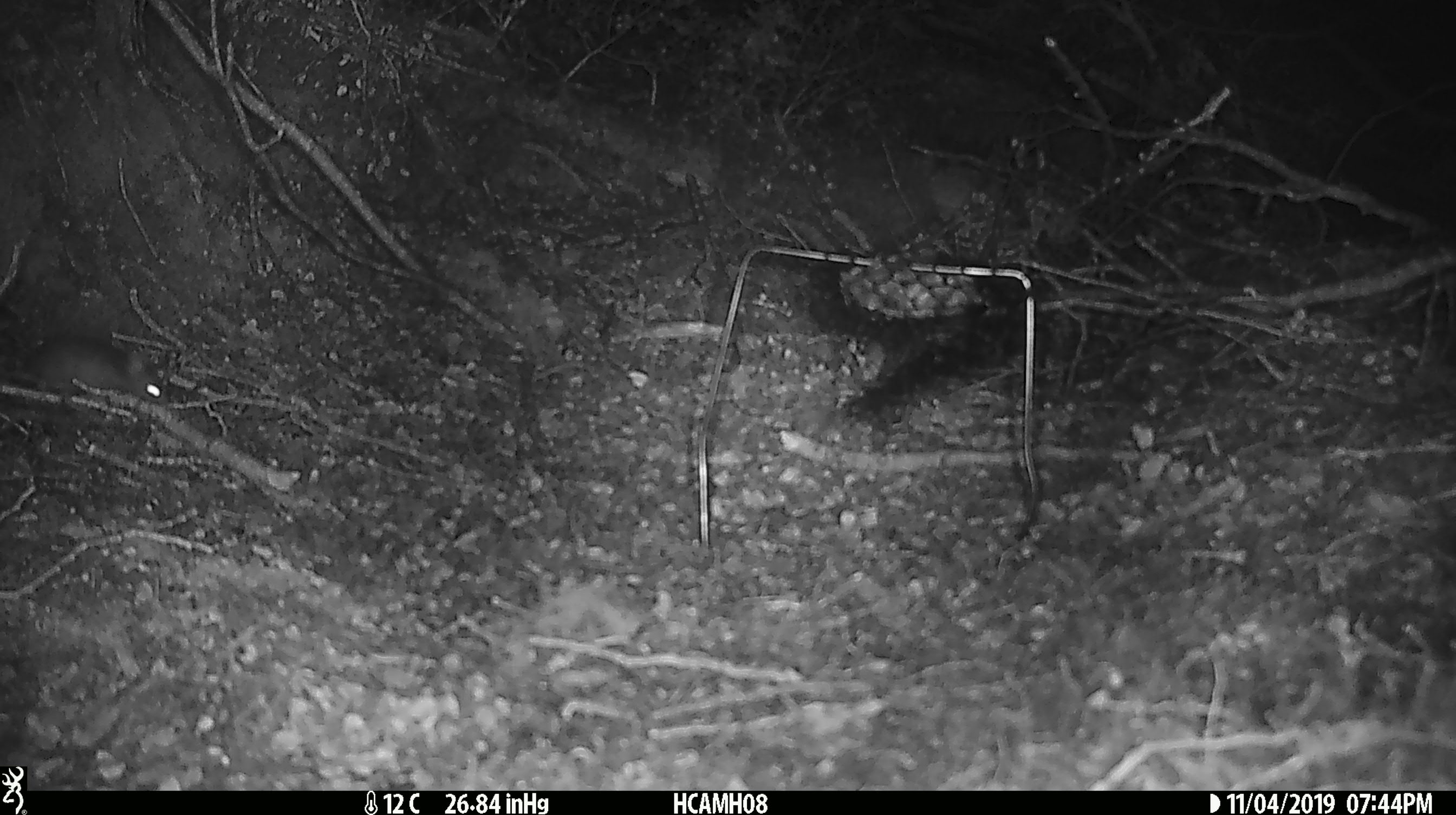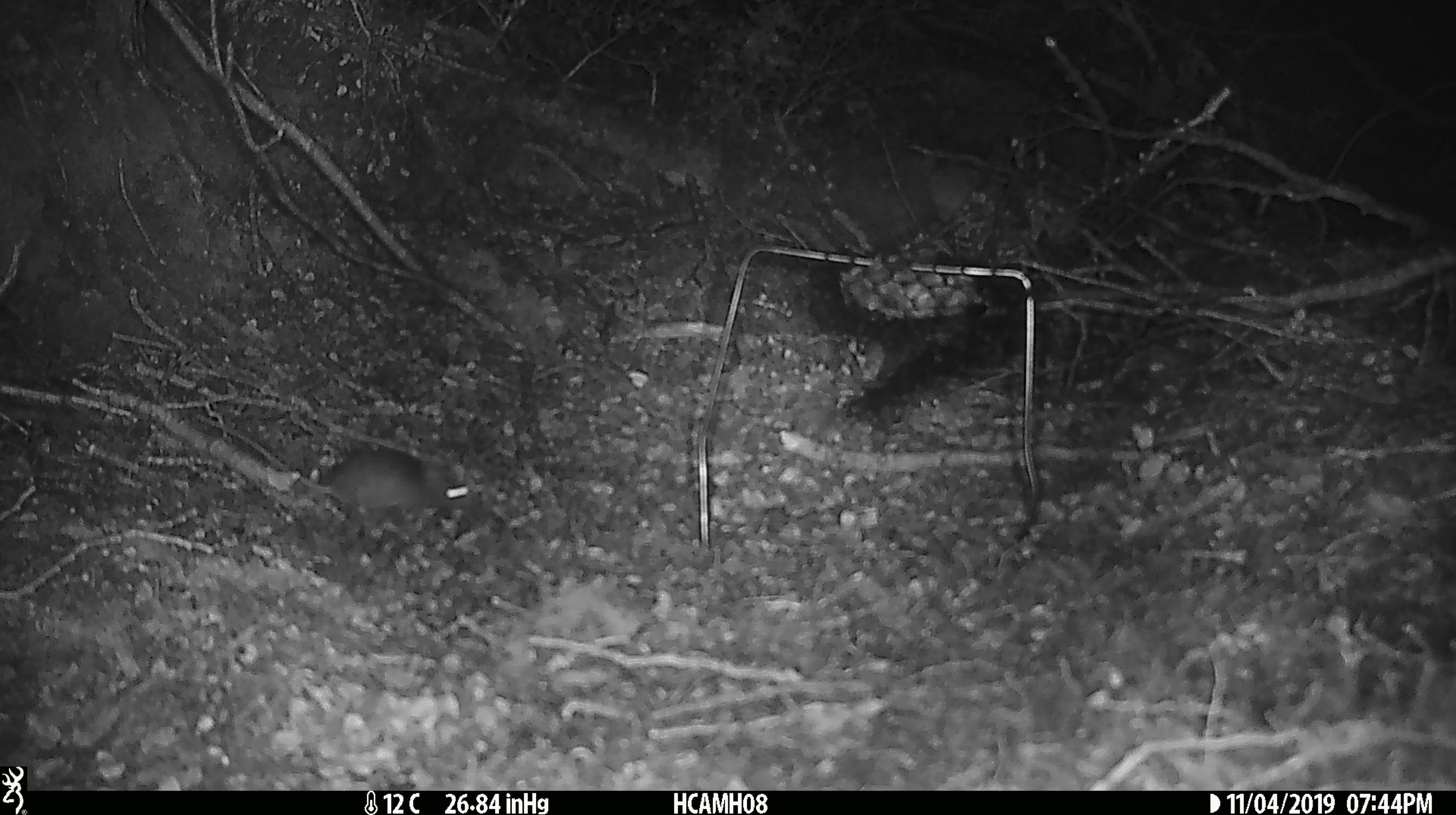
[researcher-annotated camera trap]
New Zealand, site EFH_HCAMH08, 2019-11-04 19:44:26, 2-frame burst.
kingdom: Animalia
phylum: Chordata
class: Mammalia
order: Rodentia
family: Muridae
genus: Mus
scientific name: Mus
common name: mouse